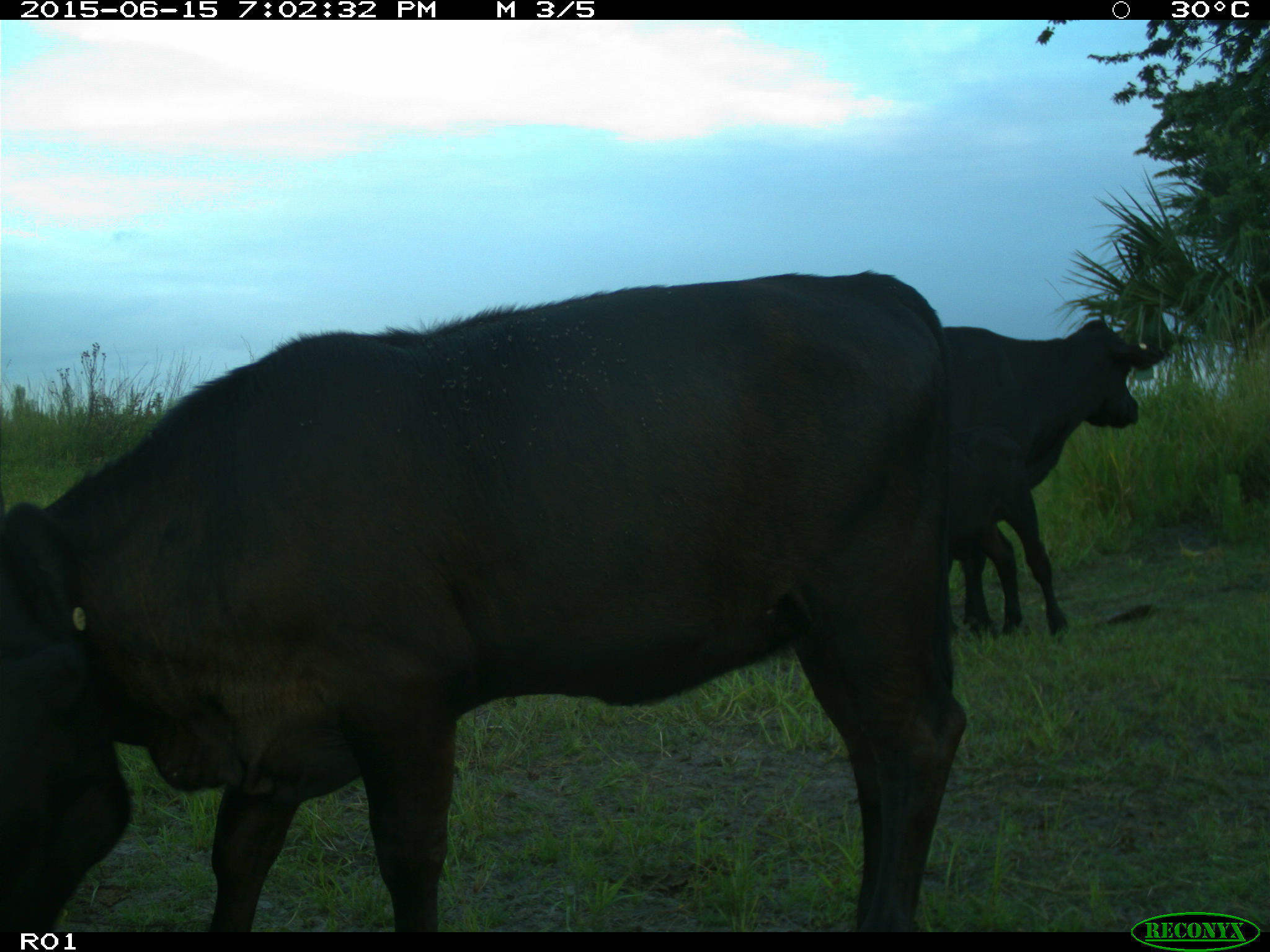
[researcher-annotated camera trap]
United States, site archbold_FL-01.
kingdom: Animalia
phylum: Chordata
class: Mammalia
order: Artiodactyla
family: Bovidae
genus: Bos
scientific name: Bos taurus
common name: domestic cow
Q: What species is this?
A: Bos taurus (domestic cow).